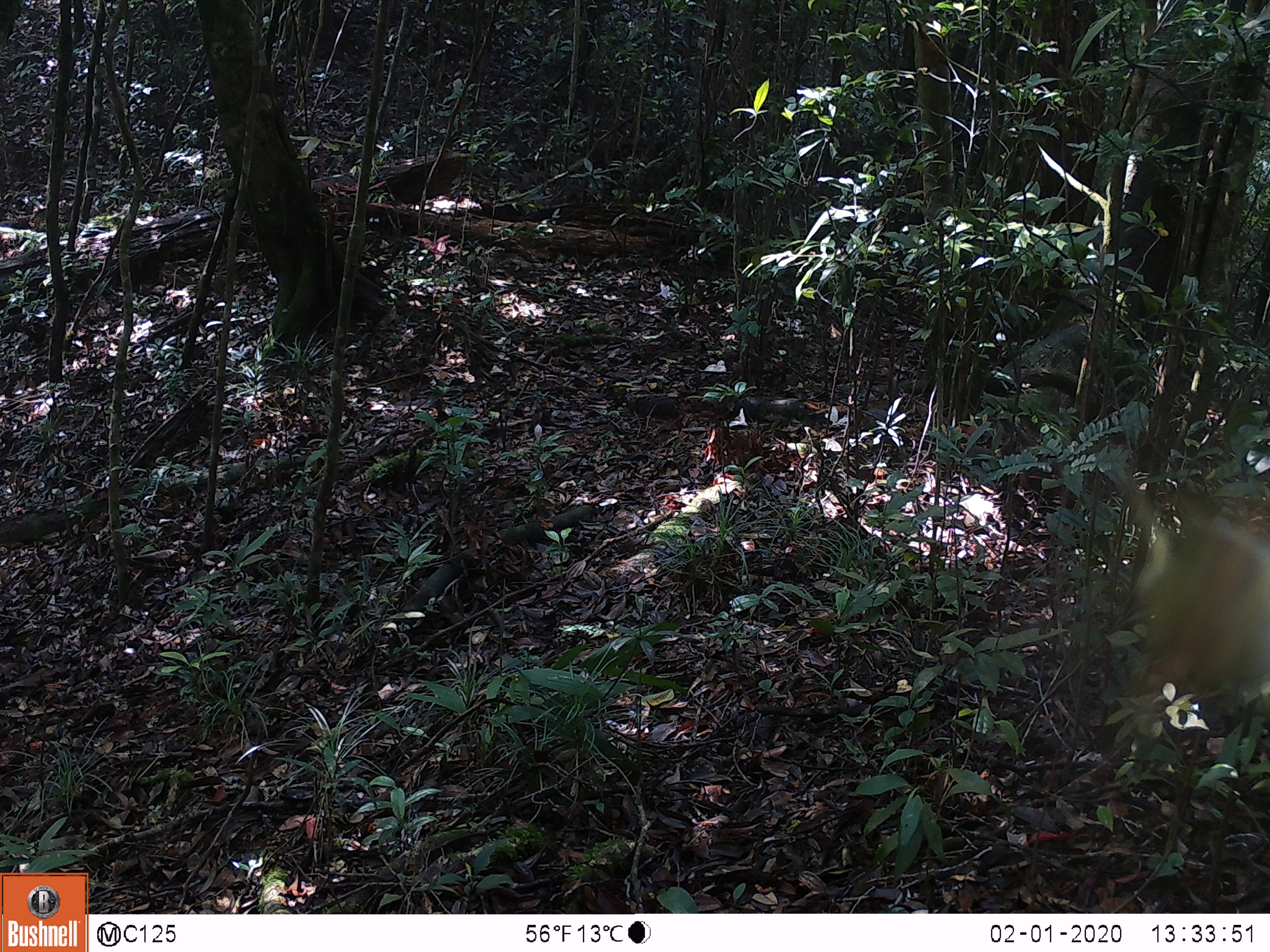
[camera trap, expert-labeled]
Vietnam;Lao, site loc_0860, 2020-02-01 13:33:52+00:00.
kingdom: Animalia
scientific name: Animalia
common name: animal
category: unidentified animal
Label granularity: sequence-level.